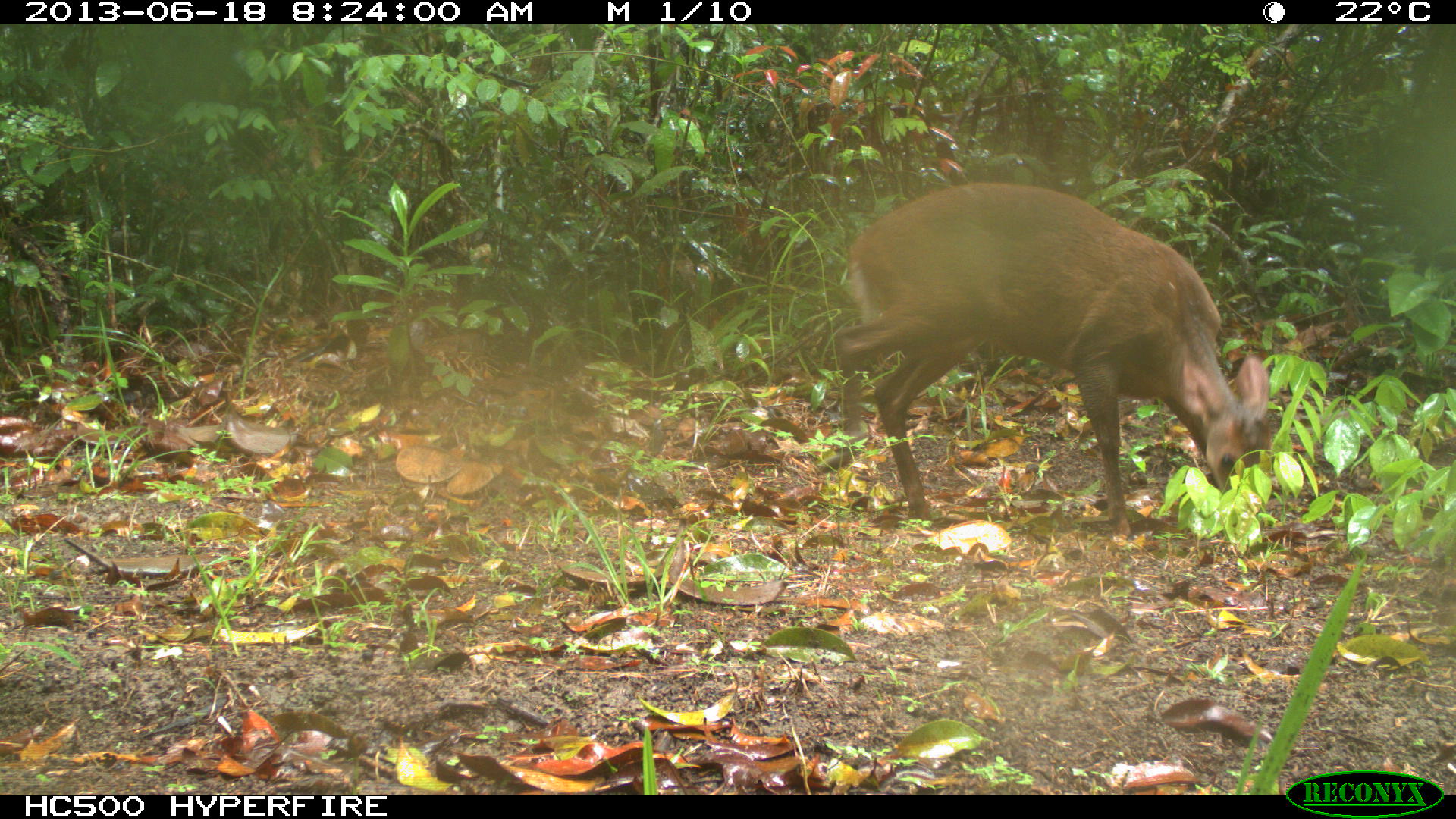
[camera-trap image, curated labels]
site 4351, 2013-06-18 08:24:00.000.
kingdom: Animalia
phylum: Chordata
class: Mammalia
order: Artiodactyla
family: Cervidae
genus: Mazama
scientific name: Mazama temama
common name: central american red brocket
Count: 1.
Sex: female.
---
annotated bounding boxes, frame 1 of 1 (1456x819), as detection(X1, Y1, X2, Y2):
mazama temama: detection(817, 177, 1273, 535)